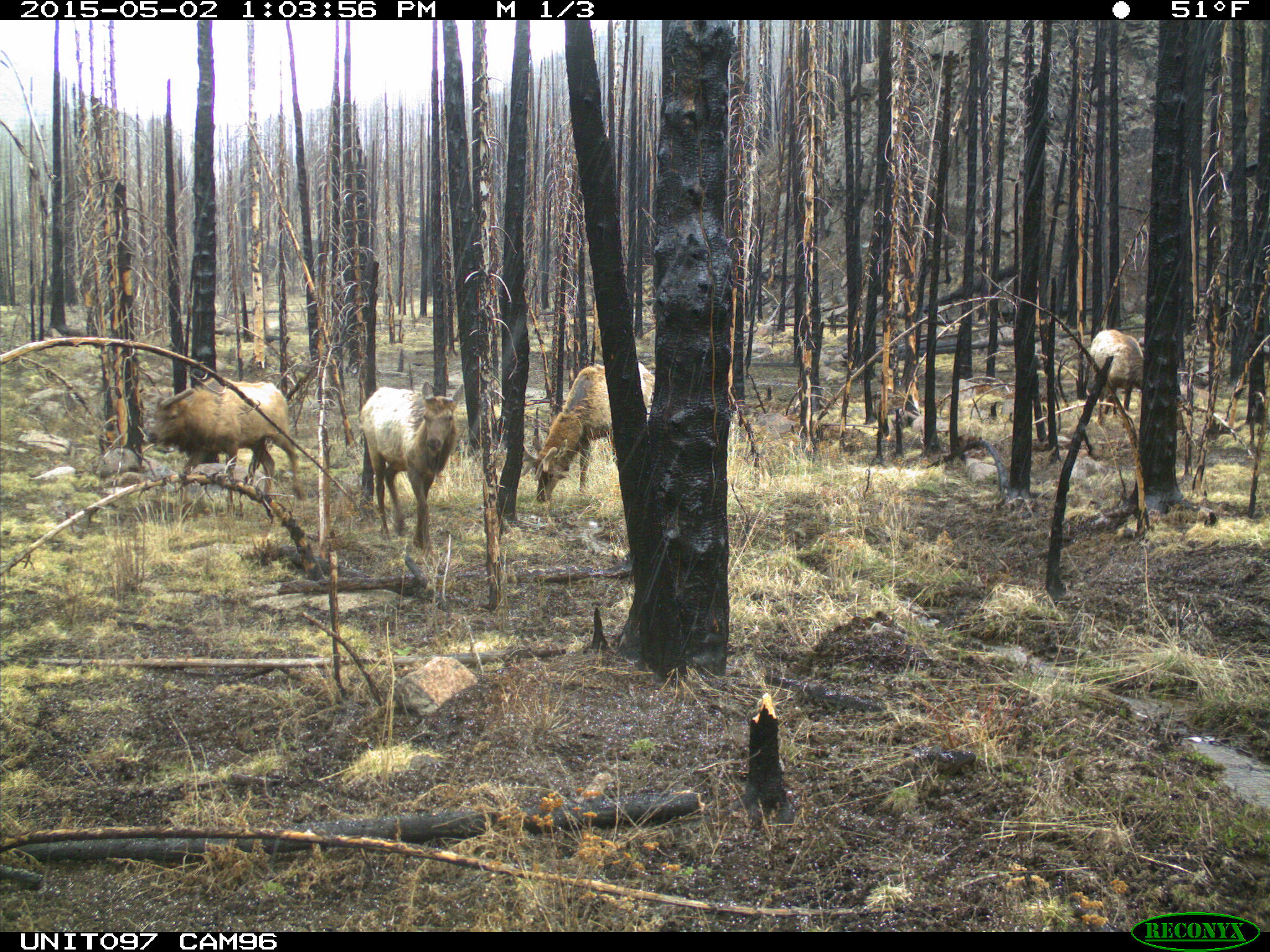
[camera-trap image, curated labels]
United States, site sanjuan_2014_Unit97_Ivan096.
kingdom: Animalia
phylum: Chordata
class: Mammalia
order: Artiodactyla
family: Cervidae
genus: Cervus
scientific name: Cervus elaphus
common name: red deer